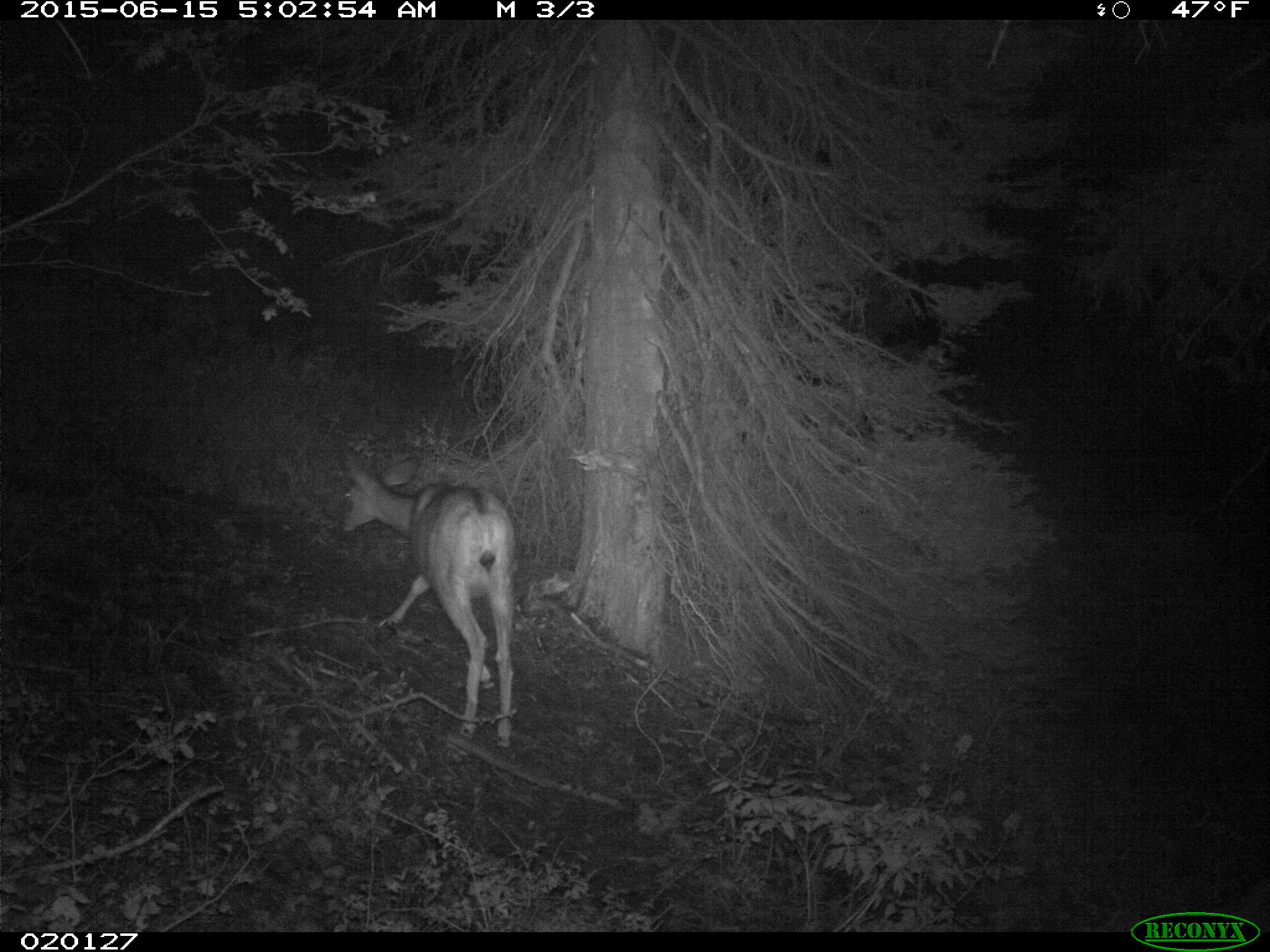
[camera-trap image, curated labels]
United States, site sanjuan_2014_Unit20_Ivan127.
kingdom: Animalia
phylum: Chordata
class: Mammalia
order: Artiodactyla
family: Cervidae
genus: Odocoileus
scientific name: Odocoileus hemionus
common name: mule deer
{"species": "Odocoileus hemionus (mule deer)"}